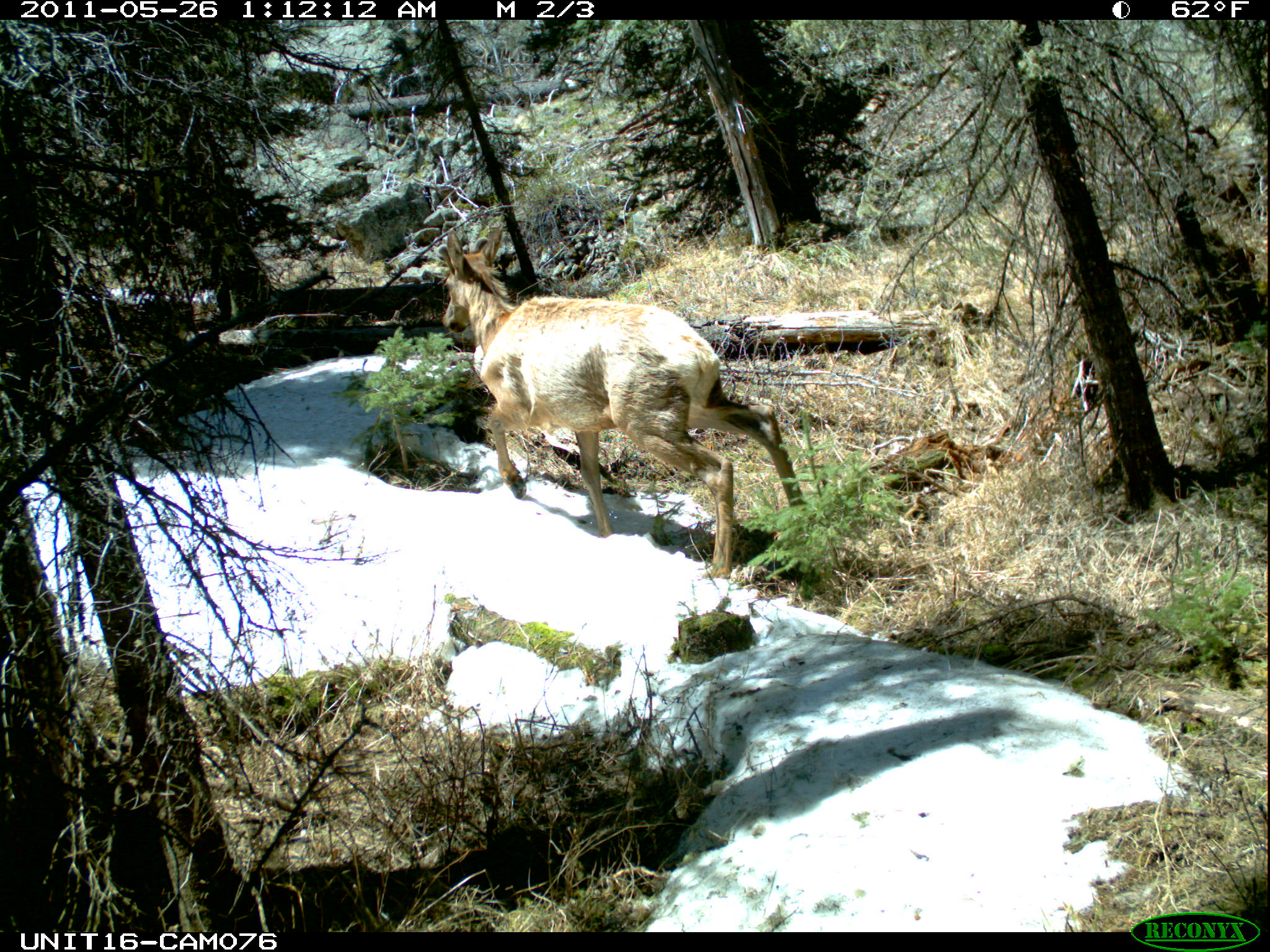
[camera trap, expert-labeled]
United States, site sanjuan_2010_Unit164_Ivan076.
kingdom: Animalia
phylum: Chordata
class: Mammalia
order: Artiodactyla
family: Cervidae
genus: Cervus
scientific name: Cervus elaphus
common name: red deer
Cervus elaphus (red deer).